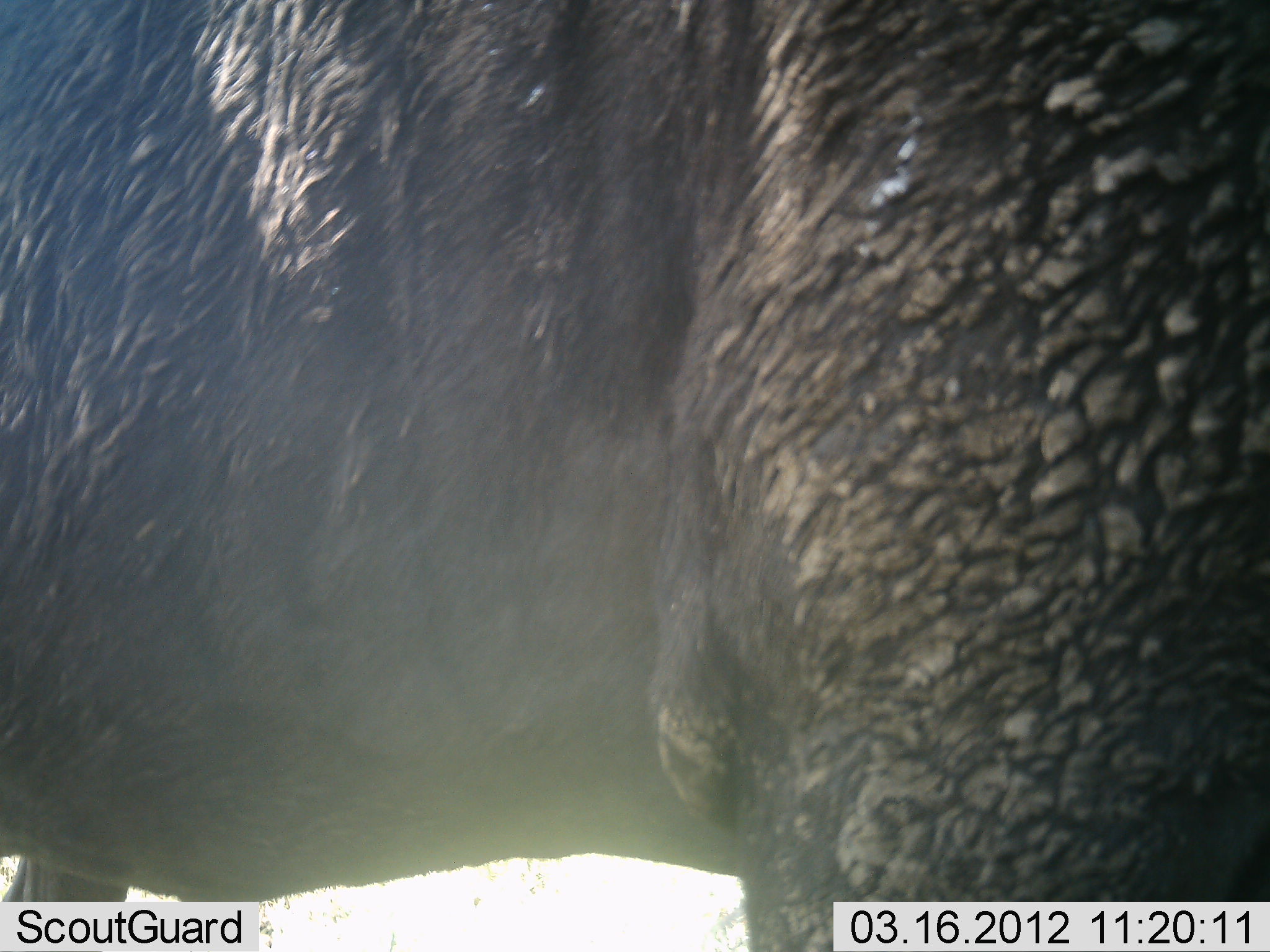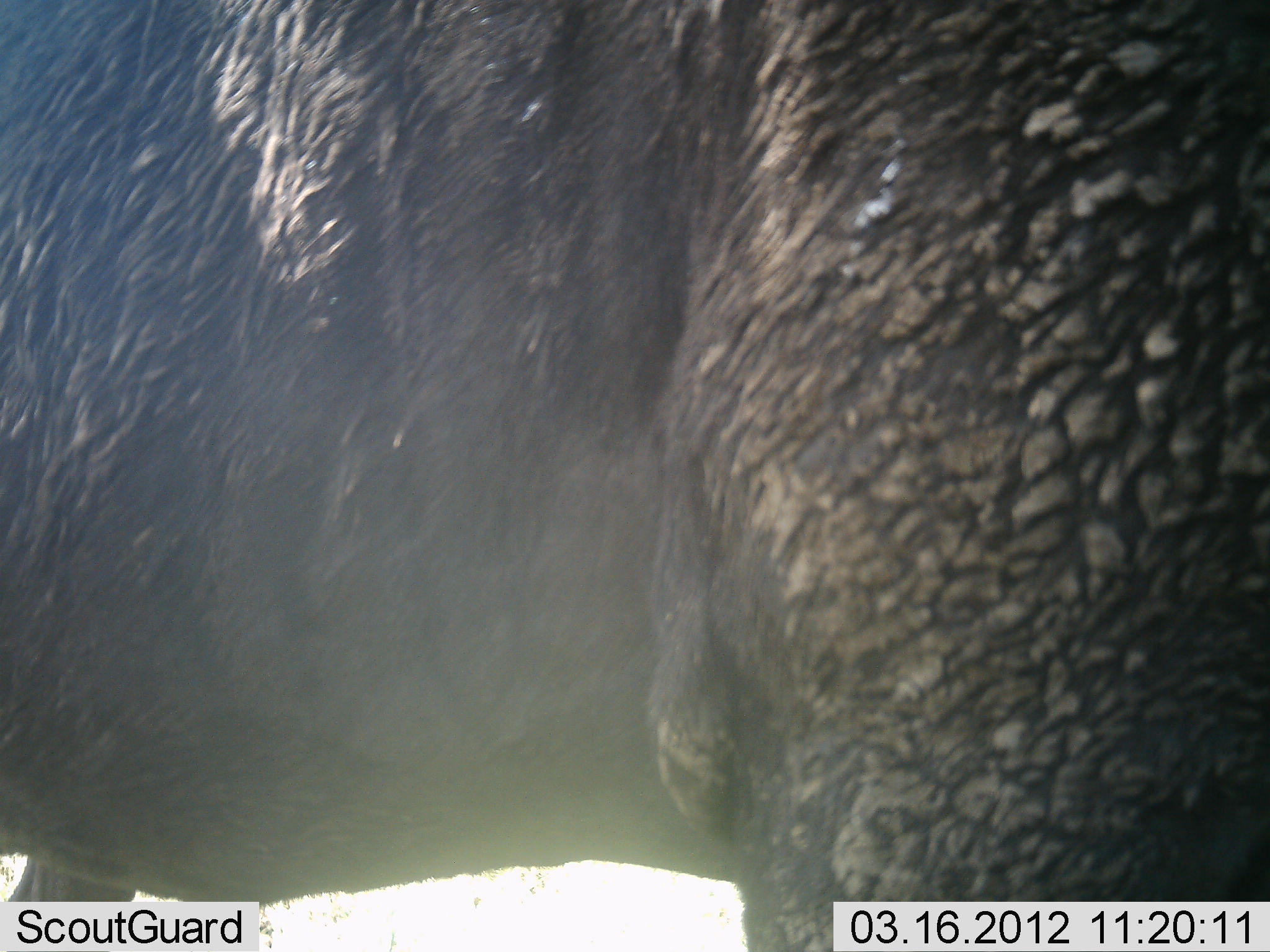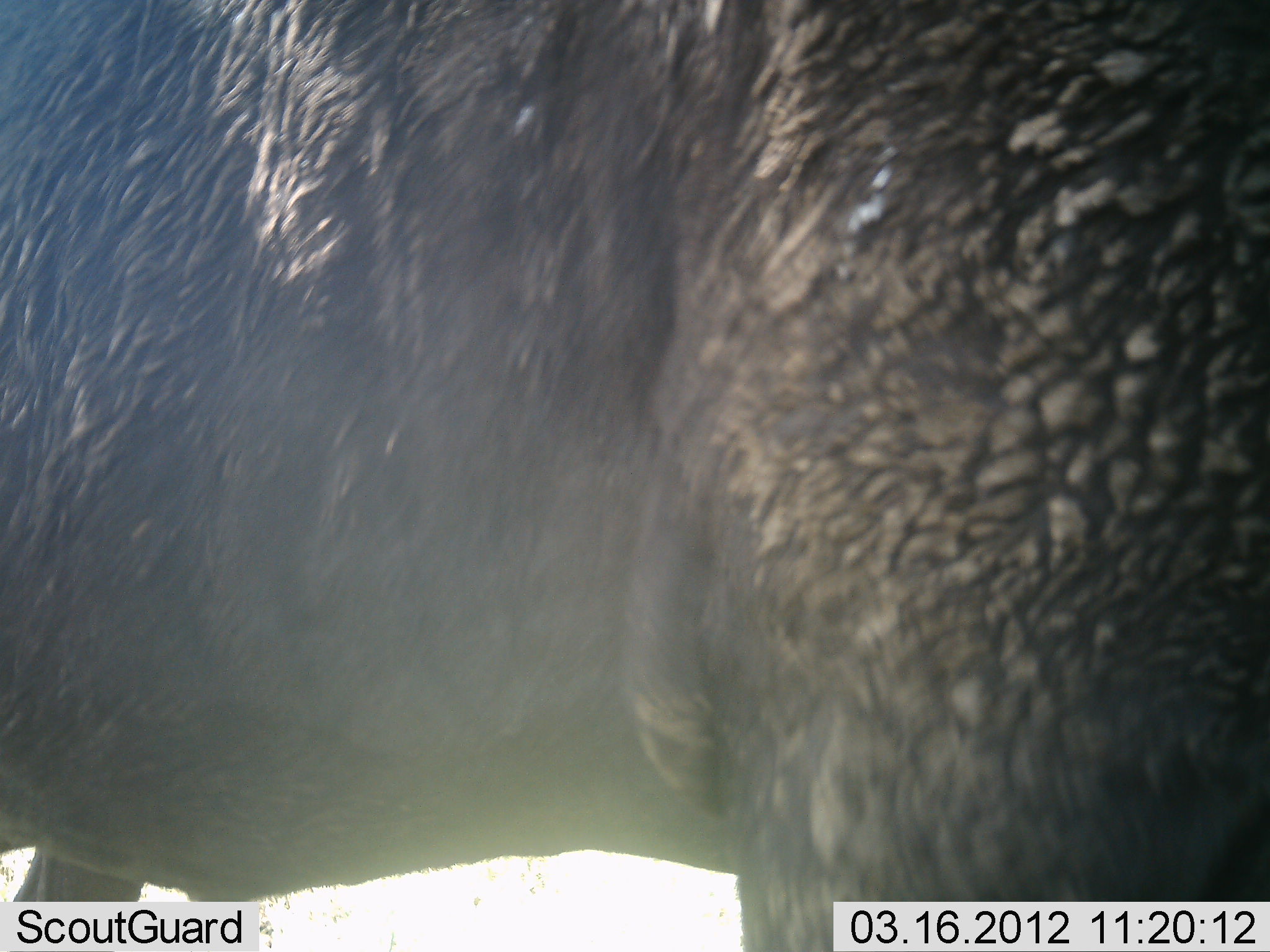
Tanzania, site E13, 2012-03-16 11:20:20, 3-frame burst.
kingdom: Animalia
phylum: Chordata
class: Mammalia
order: Artiodactyla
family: Bovidae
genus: Syncerus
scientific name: Syncerus caffer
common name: cape buffalo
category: buffalo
Buffalo (cape buffalo) (Syncerus caffer), count 1. Behavior (volunteer vote fractions): standing 92%, resting 0%, moving 8%, interacting 0%. Young present (vote fraction): 0%. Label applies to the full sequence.